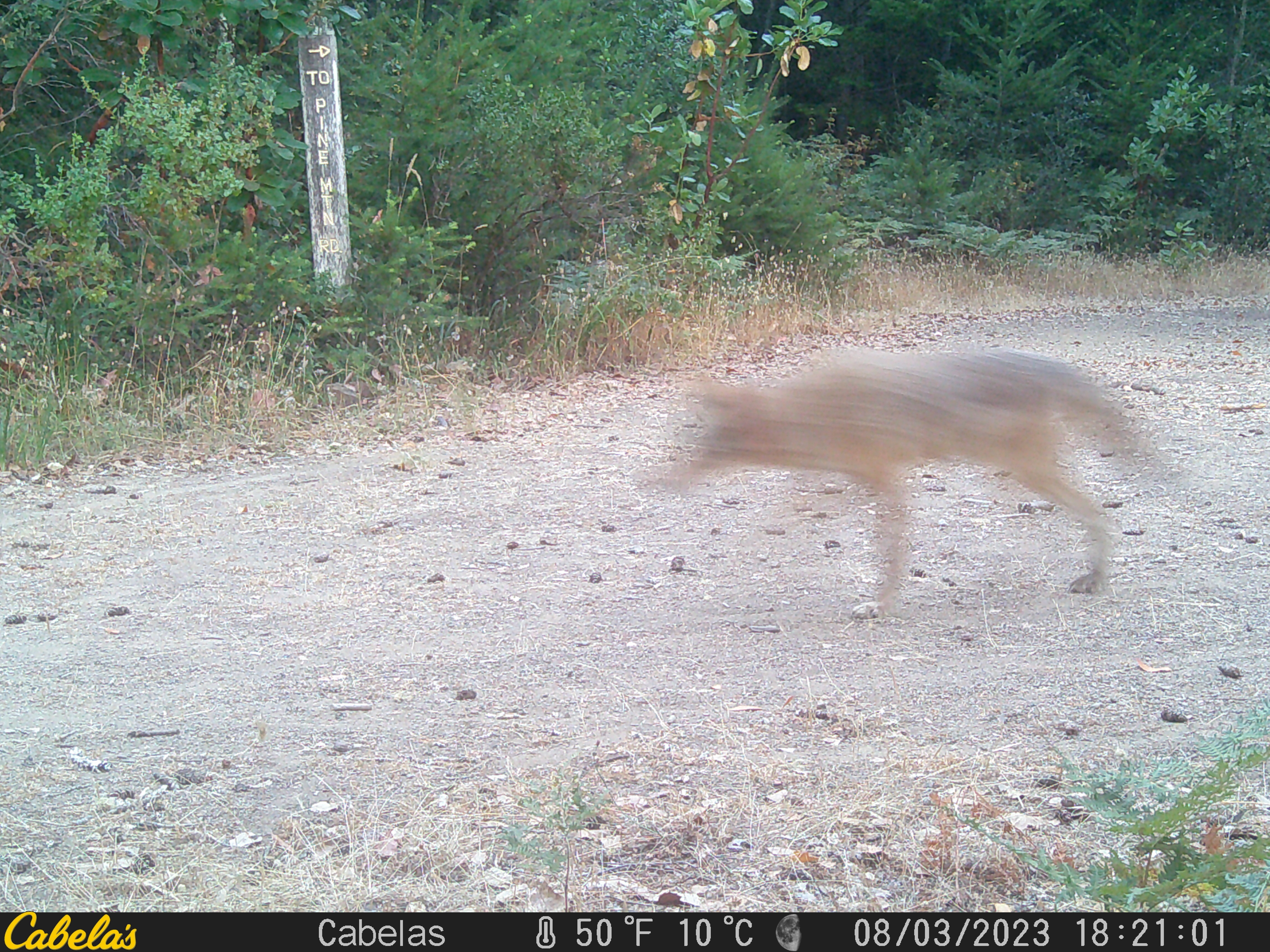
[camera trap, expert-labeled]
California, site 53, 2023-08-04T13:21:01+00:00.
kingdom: Animalia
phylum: Chordata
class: Mammalia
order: Carnivora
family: Canidae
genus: Canis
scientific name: Canis latrans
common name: coyote